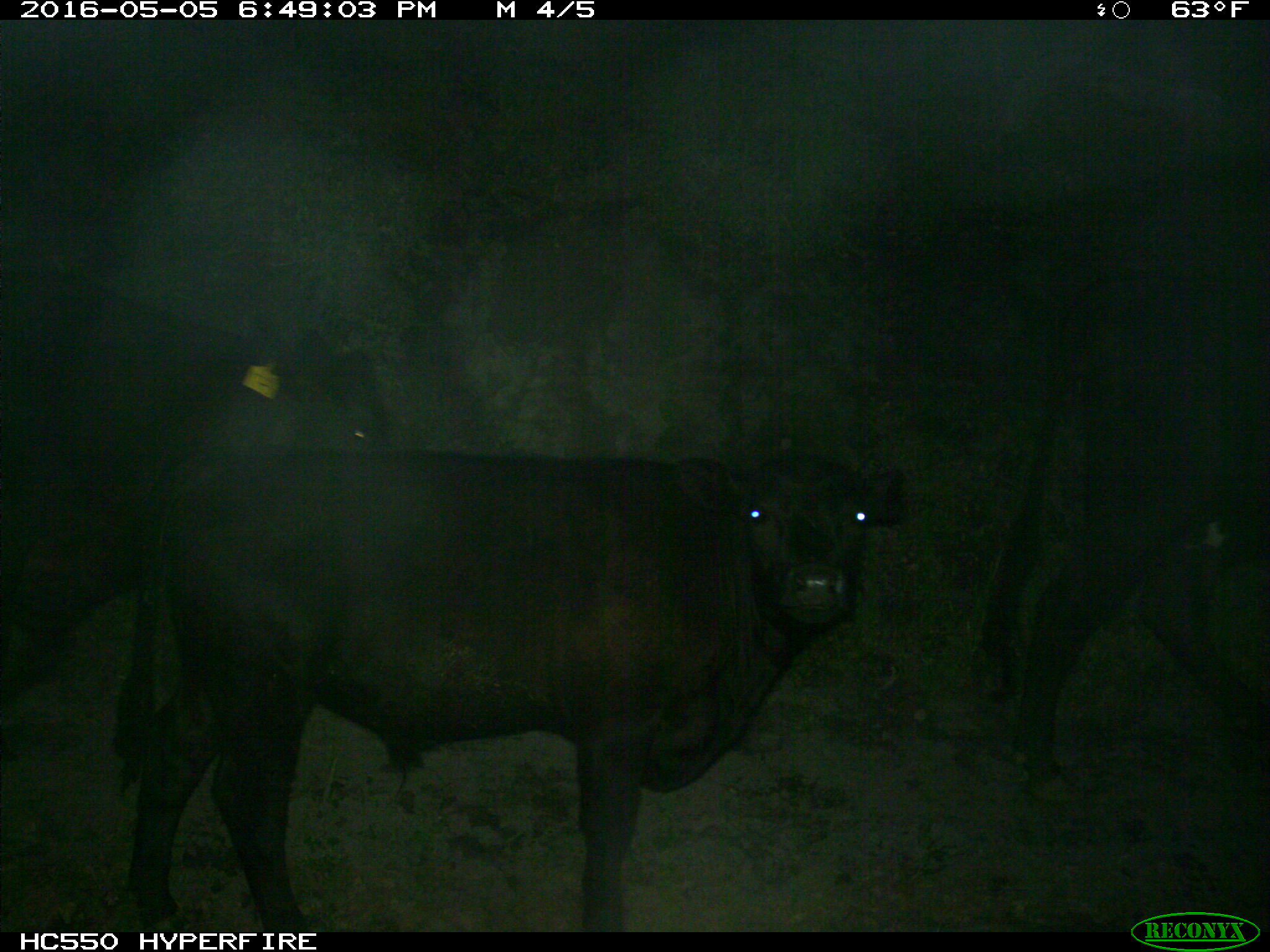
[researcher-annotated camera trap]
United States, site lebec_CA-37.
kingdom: Animalia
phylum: Chordata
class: Mammalia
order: Artiodactyla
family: Bovidae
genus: Bos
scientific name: Bos taurus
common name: domestic cow